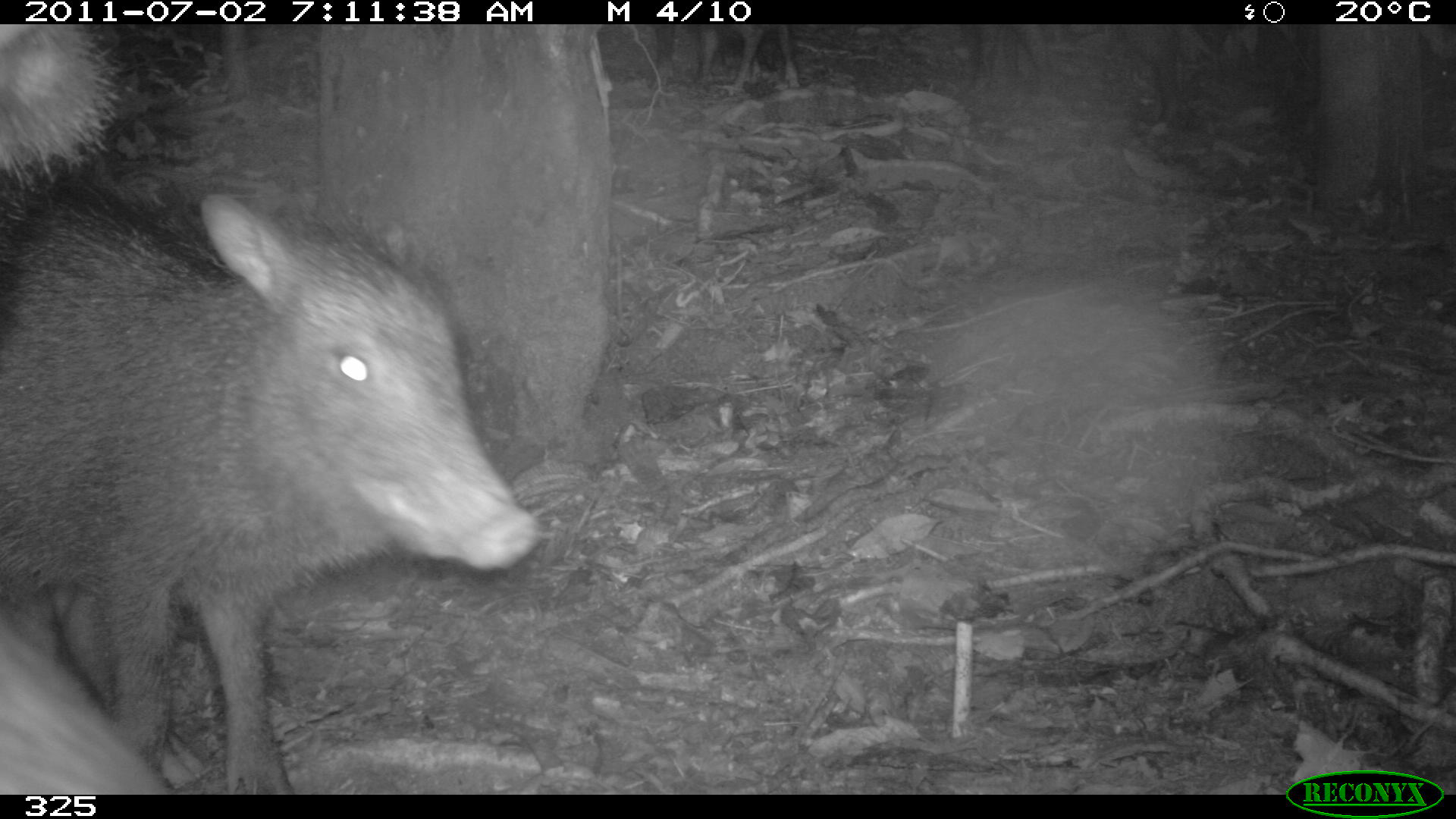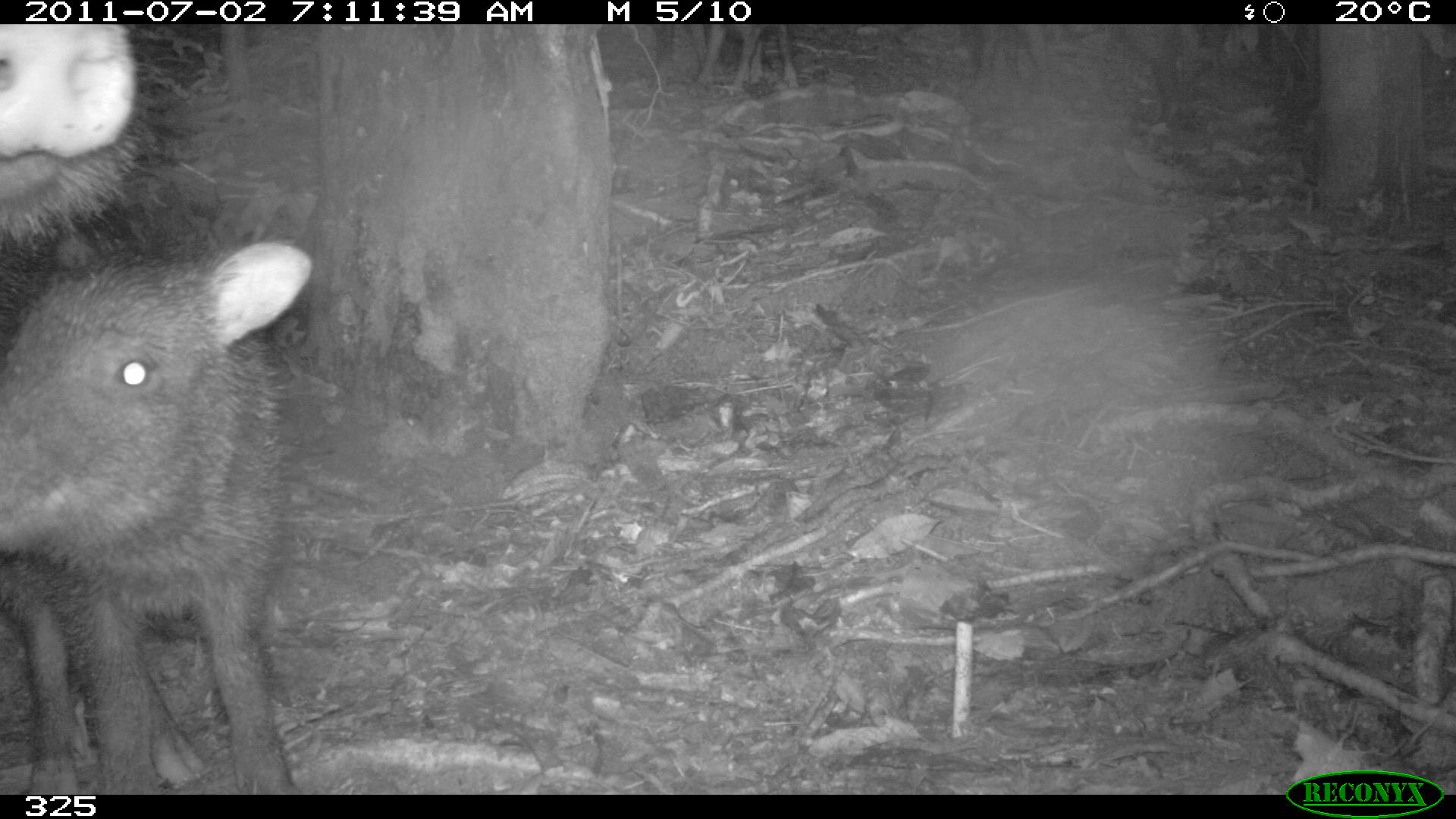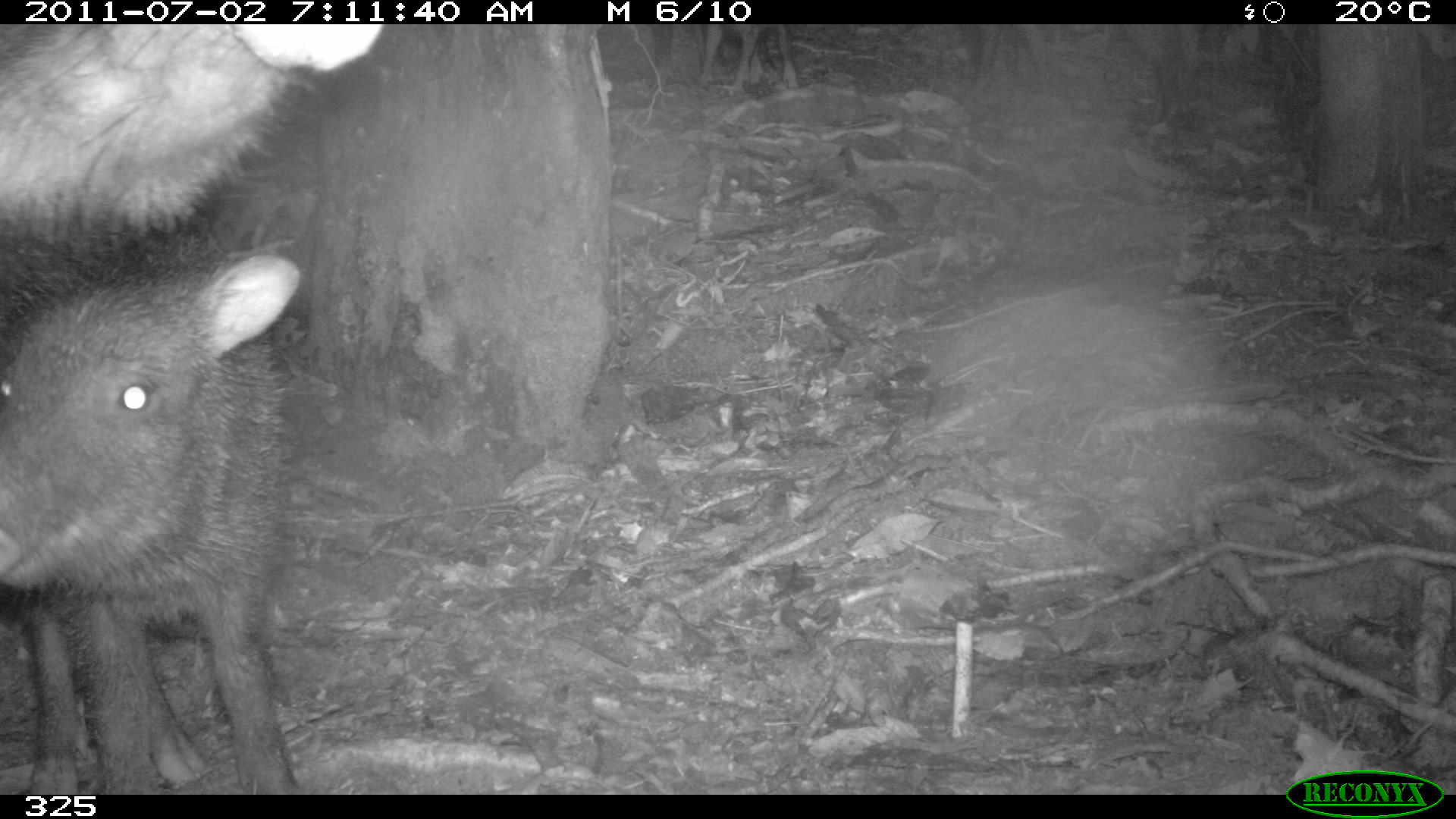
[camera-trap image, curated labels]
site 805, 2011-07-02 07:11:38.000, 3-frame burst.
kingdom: Animalia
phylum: Chordata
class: Mammalia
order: Artiodactyla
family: Tayassuidae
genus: Tayassu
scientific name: Tayassu pecari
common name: white-lipped peccary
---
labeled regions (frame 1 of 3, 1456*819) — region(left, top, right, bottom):
tayassu pecari: region(4, 187, 545, 787); region(1, 25, 170, 787)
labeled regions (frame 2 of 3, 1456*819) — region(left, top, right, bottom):
tayassu pecari: region(3, 230, 313, 790); region(2, 23, 153, 237)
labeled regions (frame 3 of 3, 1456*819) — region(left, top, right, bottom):
tayassu pecari: region(0, 241, 302, 795); region(0, 26, 384, 239)